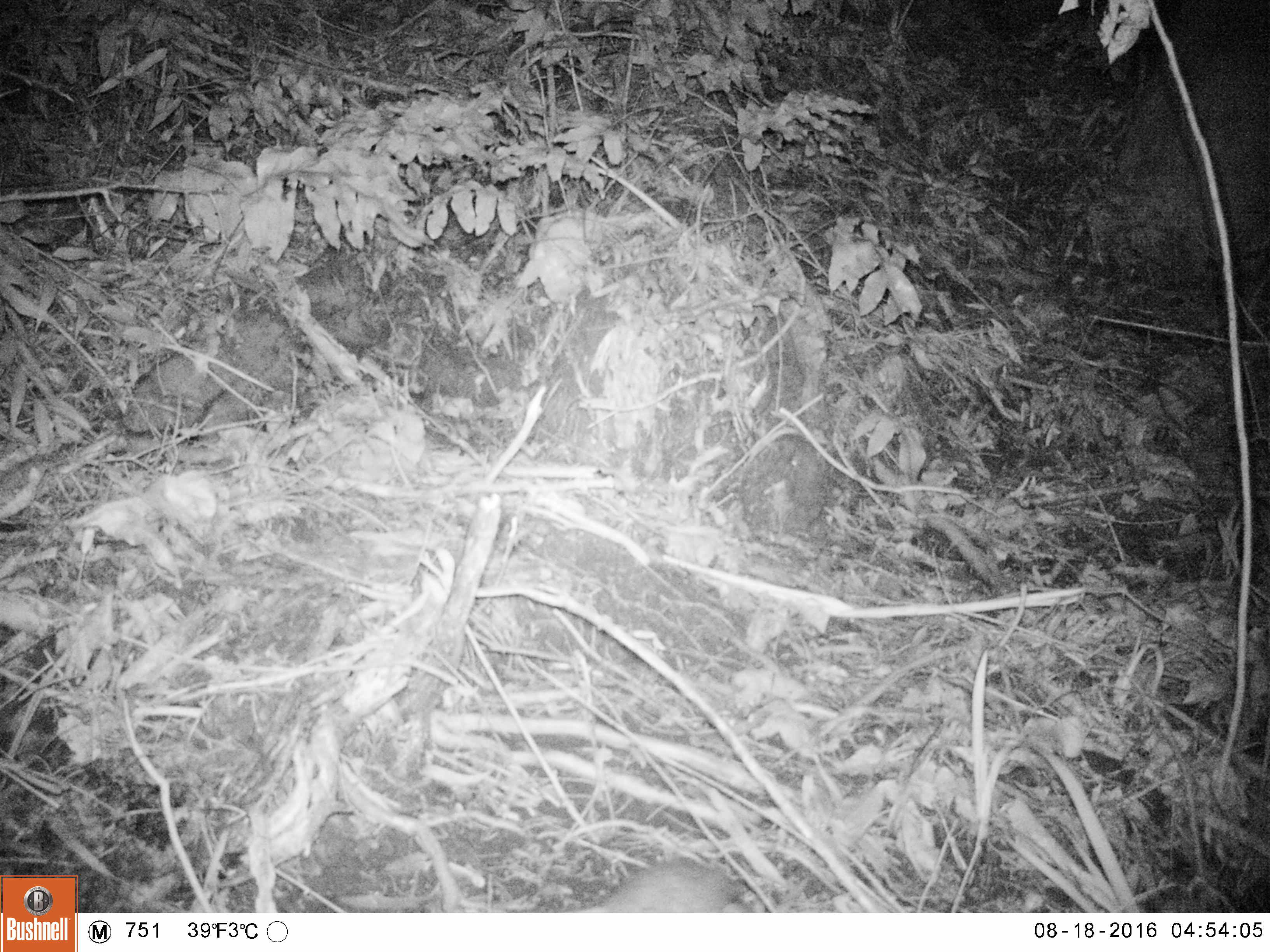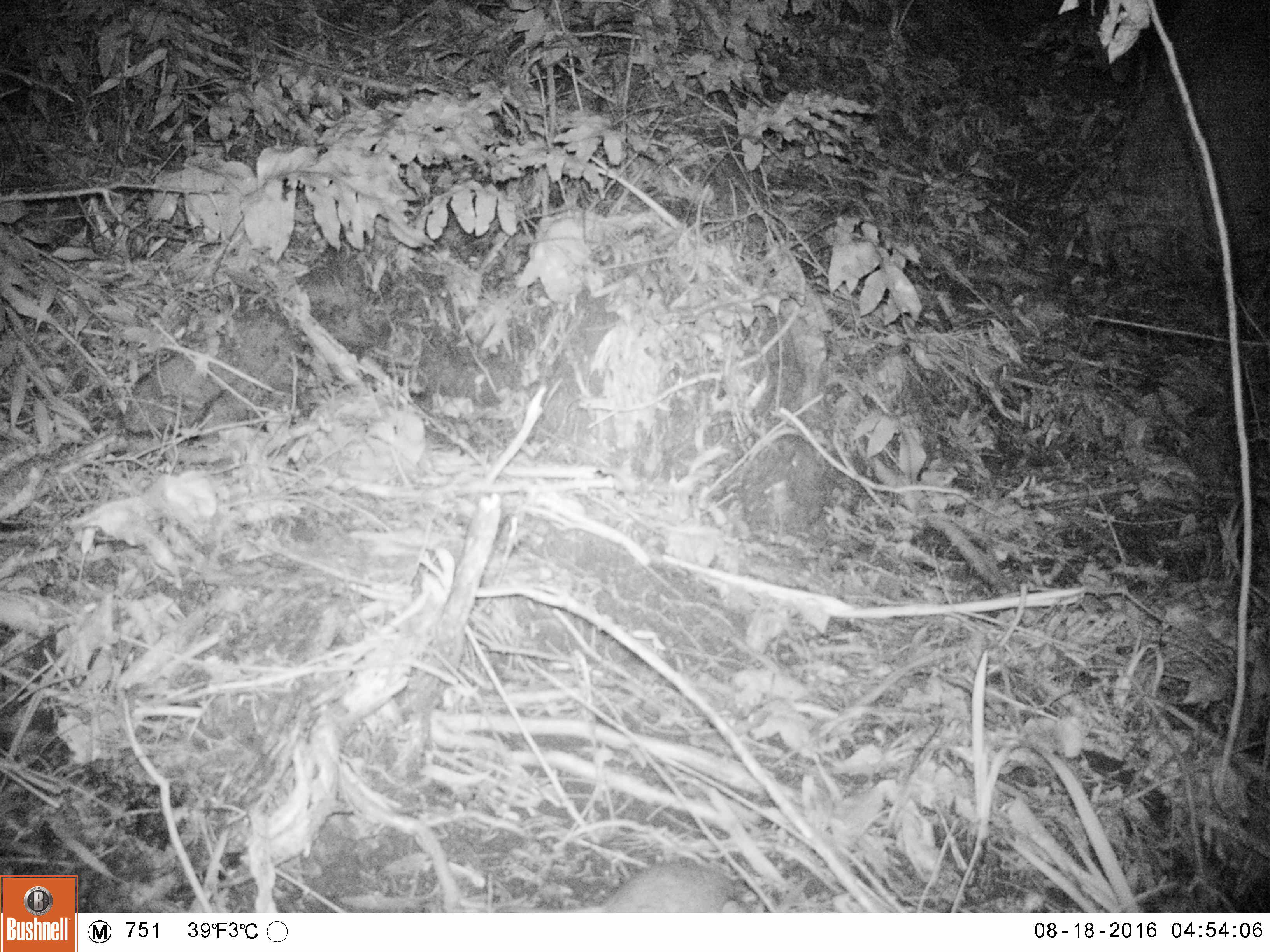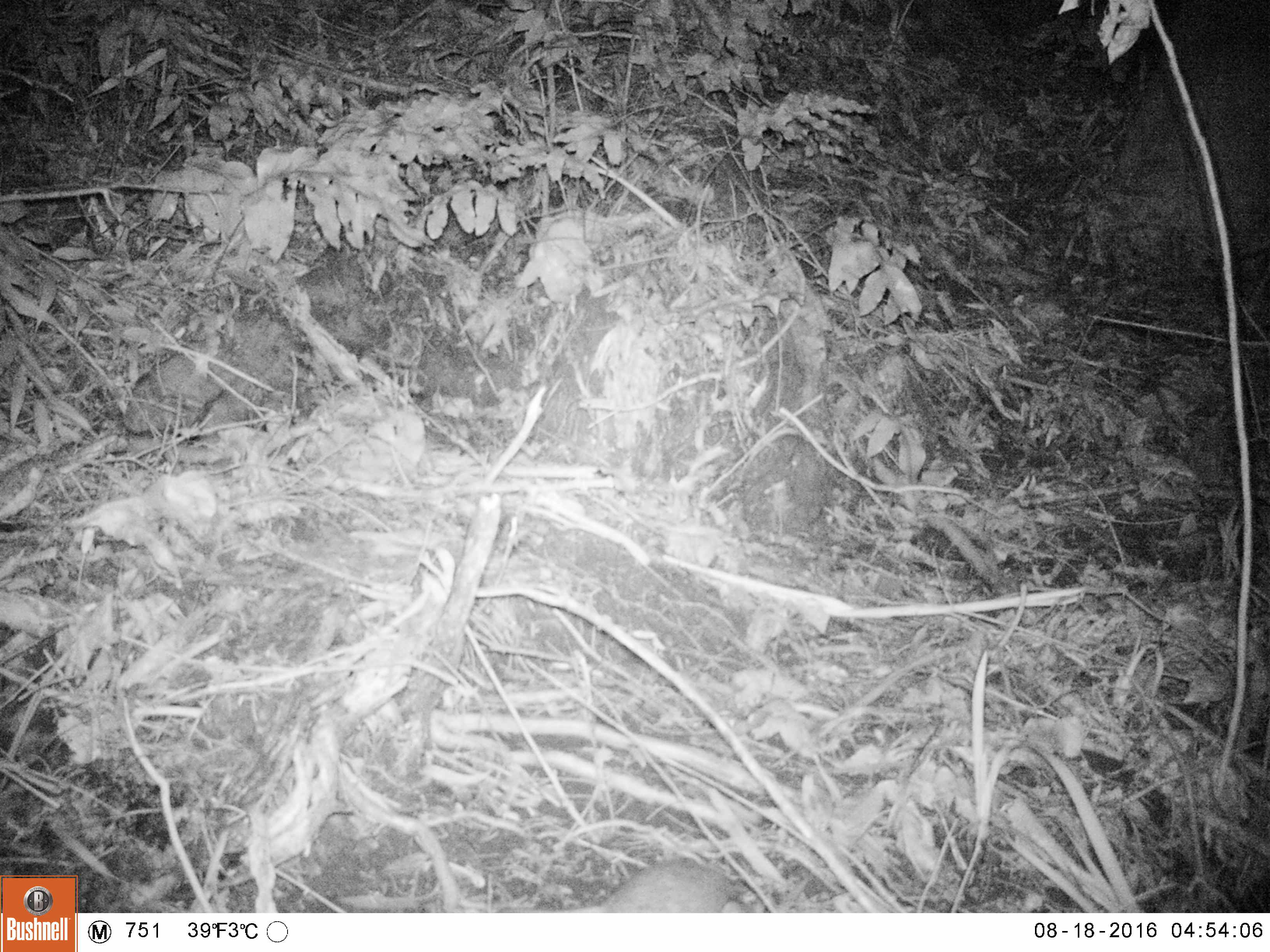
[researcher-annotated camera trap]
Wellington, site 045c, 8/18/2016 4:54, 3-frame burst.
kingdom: Animalia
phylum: Chordata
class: Mammalia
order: Rodentia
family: Muridae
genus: Rattus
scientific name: Rattus rattus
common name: ship rat